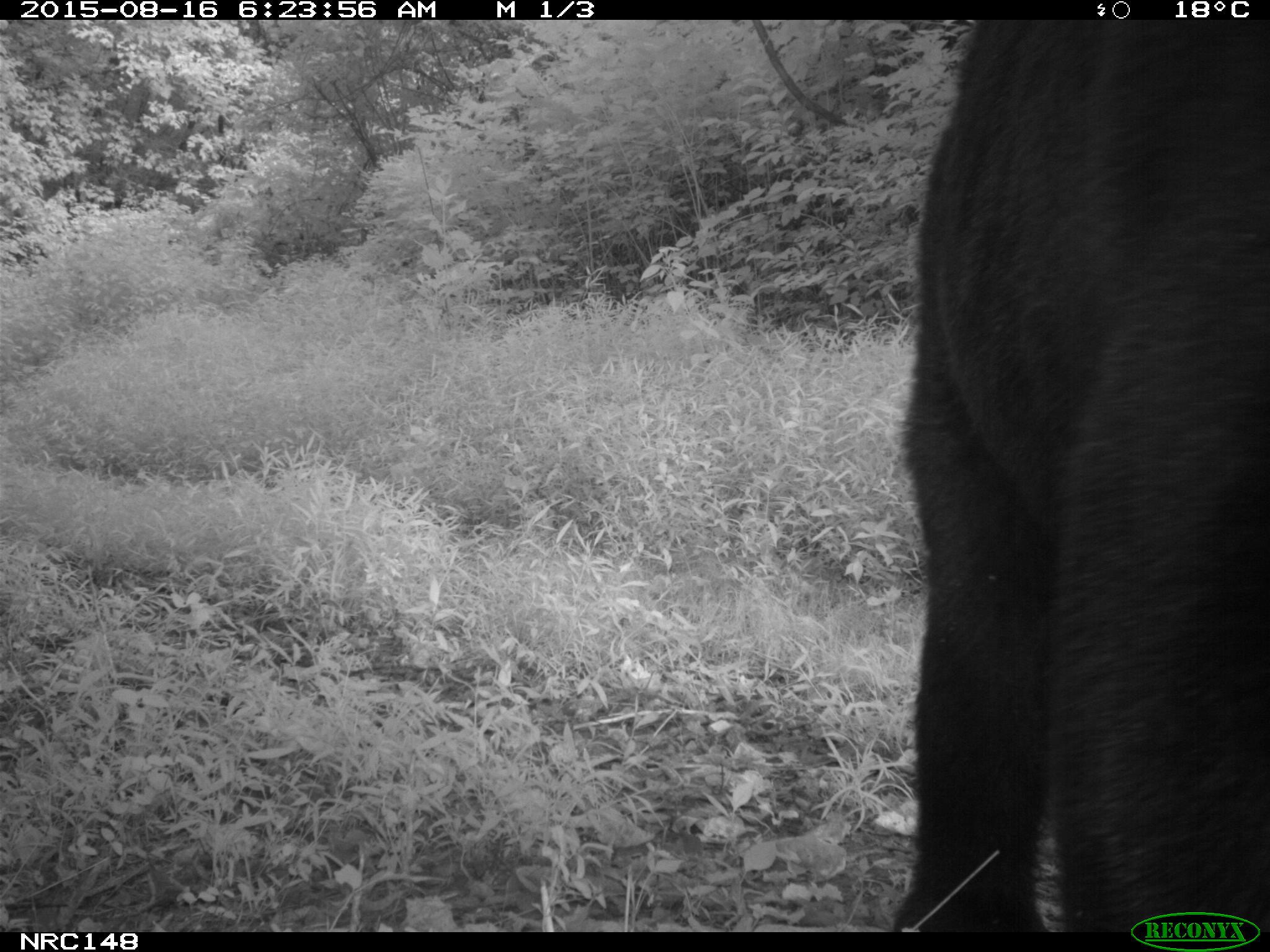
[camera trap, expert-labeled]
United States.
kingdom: Animalia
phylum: Chordata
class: Mammalia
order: Carnivora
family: Ursidae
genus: Ursus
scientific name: Ursus americanus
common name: american black bear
American Black Bear (Ursus americanus).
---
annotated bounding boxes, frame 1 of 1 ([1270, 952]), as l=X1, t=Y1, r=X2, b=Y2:
American Black Bear: l=851, t=0, r=1255, b=902